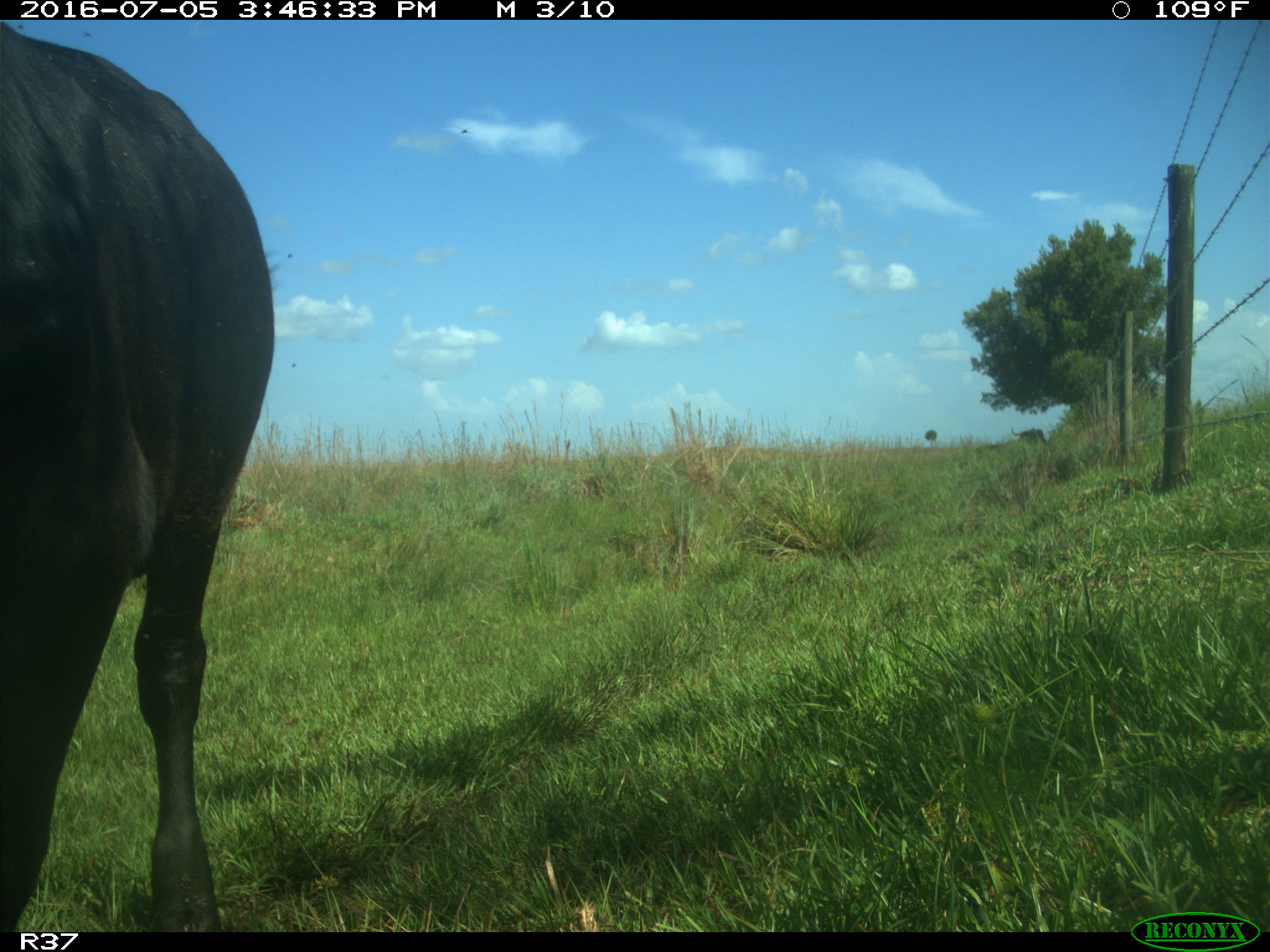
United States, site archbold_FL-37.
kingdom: Animalia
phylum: Chordata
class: Mammalia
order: Artiodactyla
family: Bovidae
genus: Bos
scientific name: Bos taurus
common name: domestic cow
Bos taurus (domestic cow).